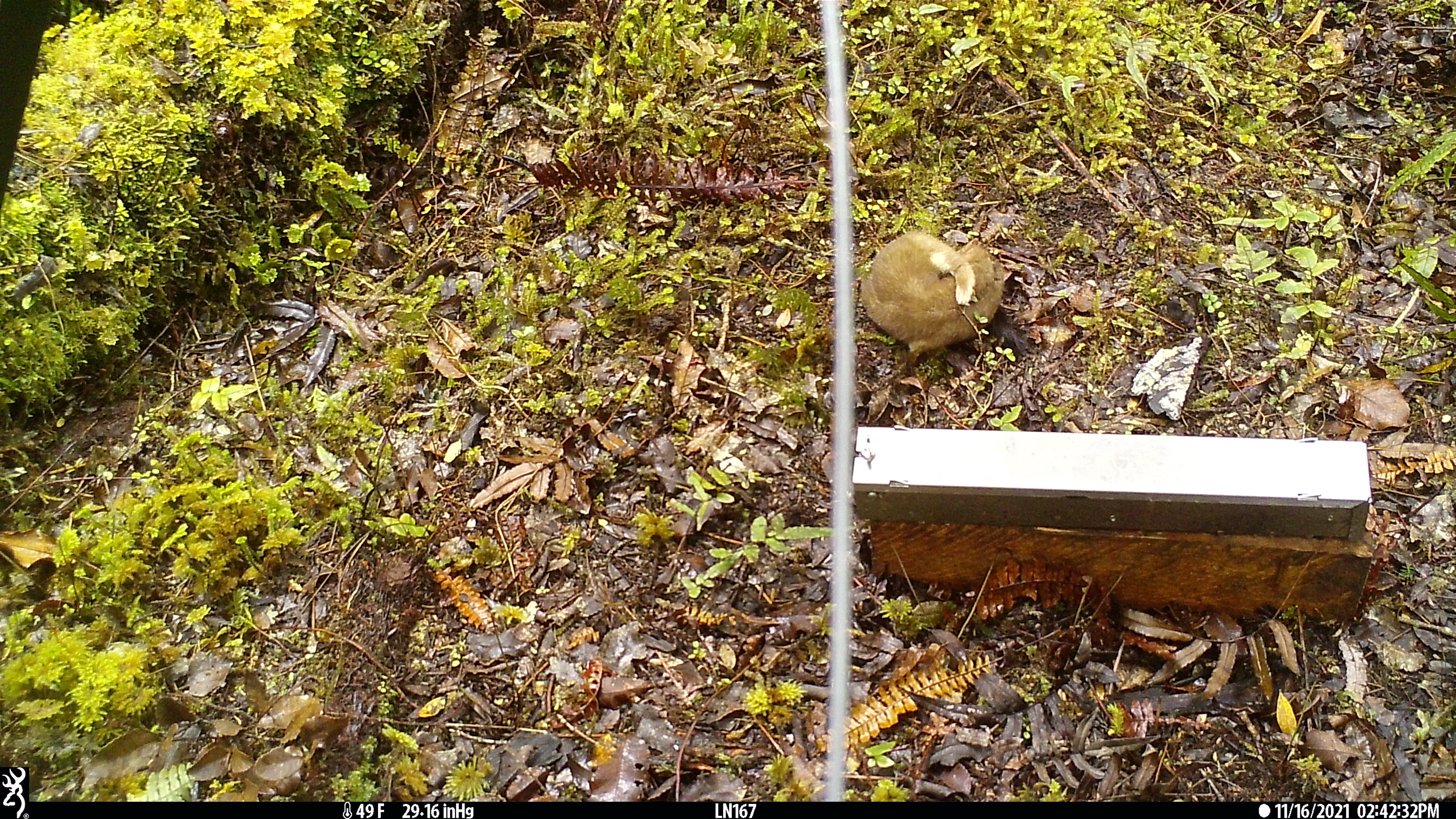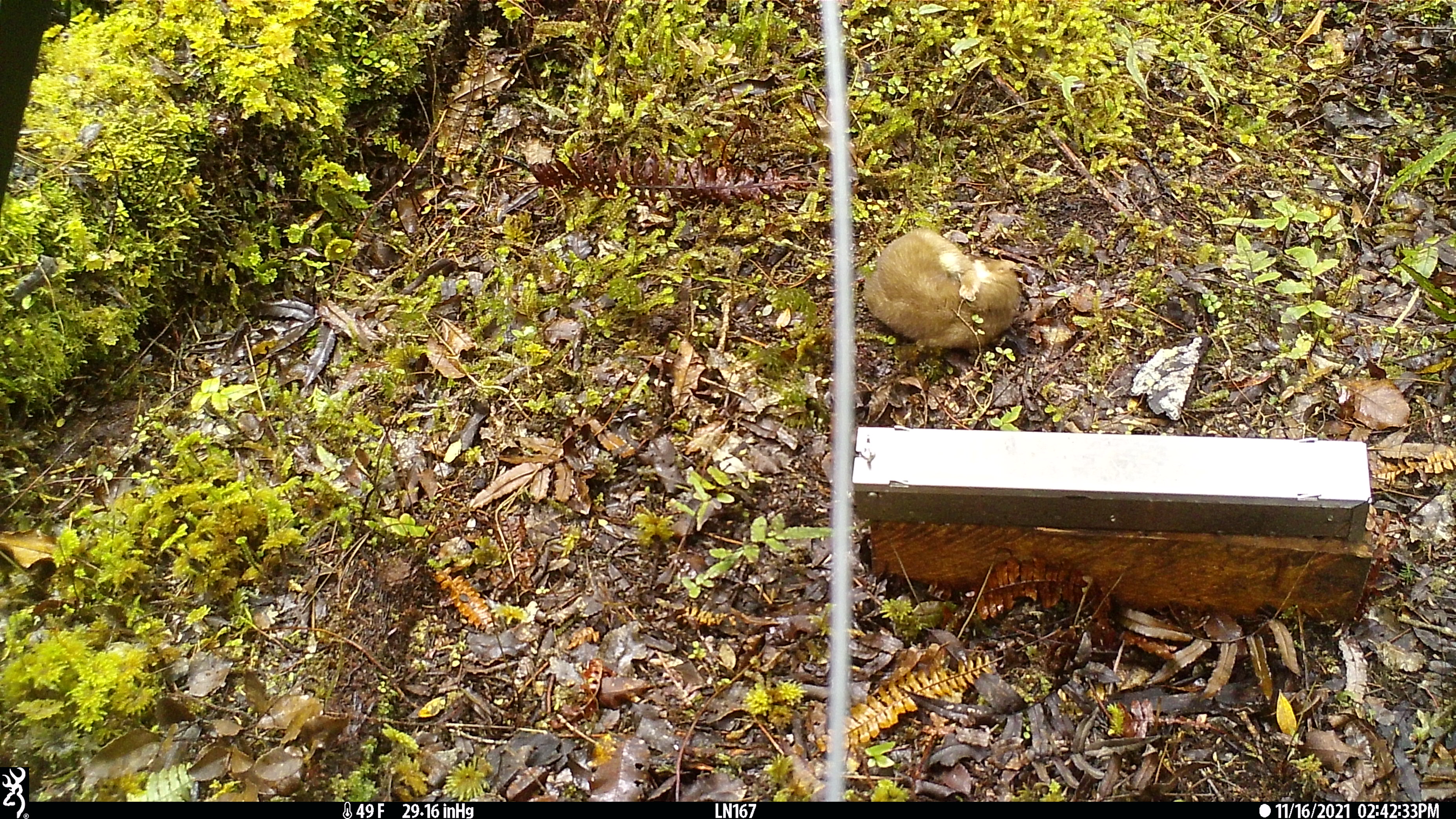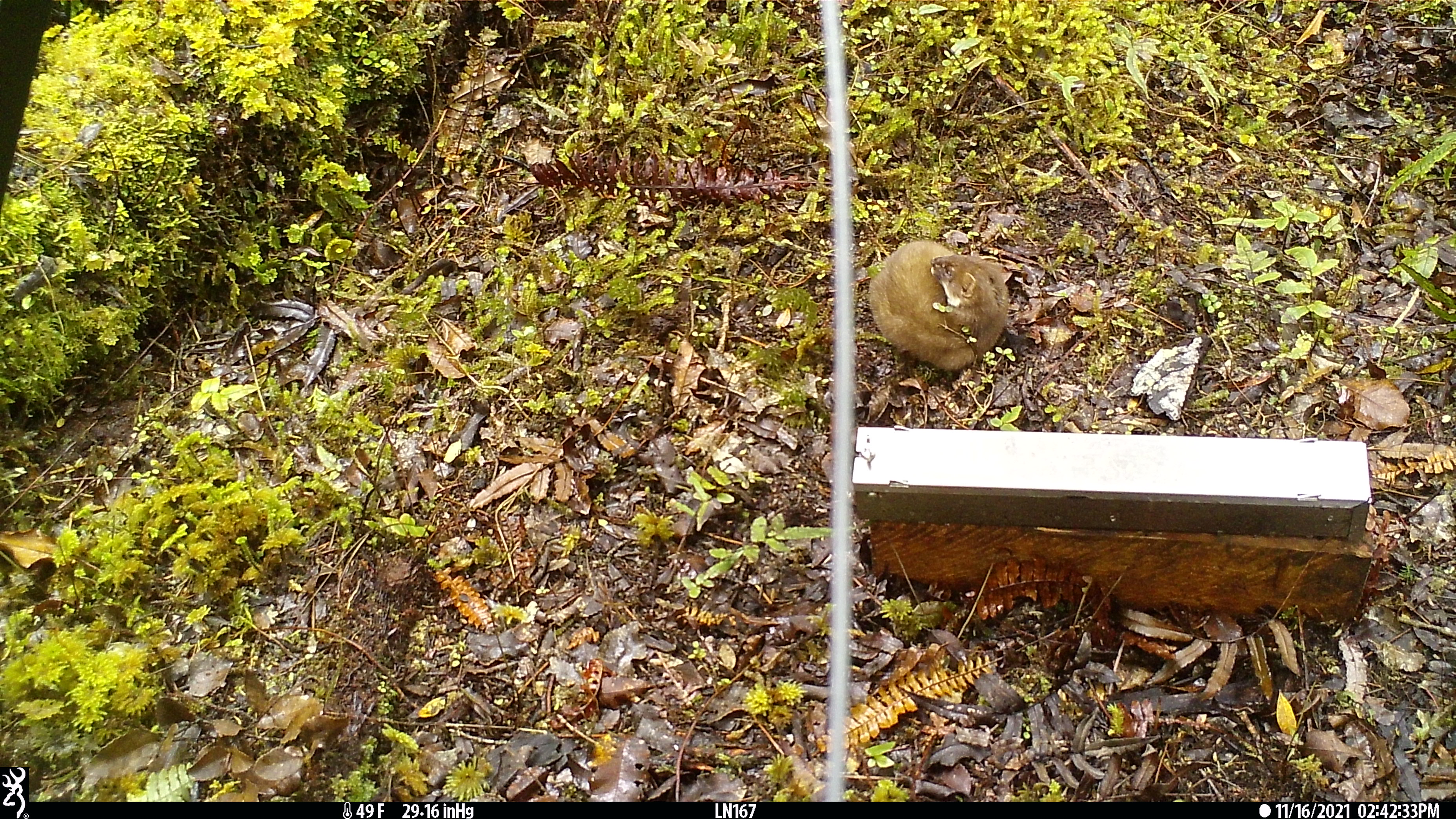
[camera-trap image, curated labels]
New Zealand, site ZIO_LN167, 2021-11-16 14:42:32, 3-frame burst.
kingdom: Animalia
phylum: Chordata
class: Mammalia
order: Carnivora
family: Mustelidae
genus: Mustela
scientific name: Mustela erminea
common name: stoat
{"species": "stoat (Mustela erminea)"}